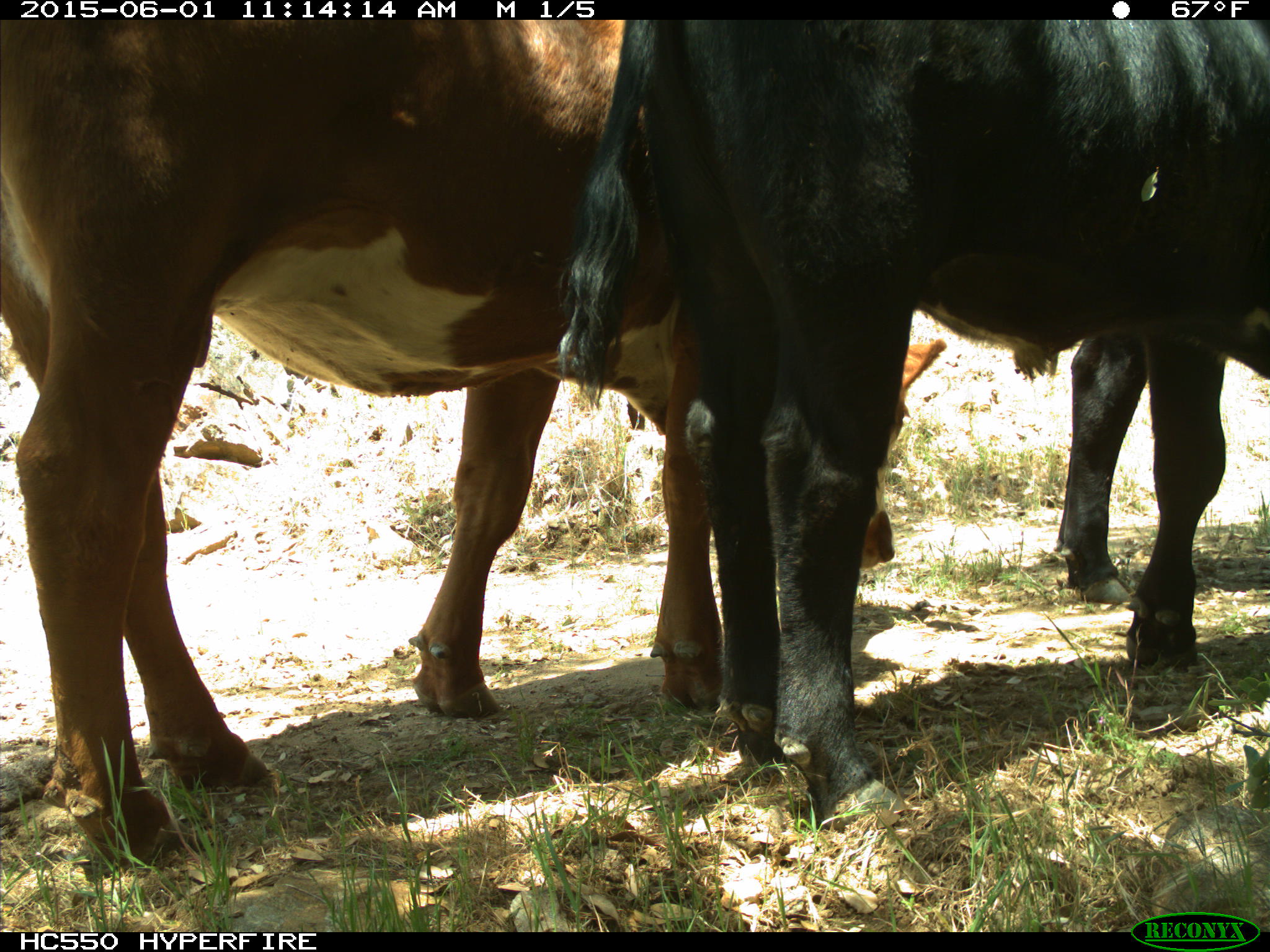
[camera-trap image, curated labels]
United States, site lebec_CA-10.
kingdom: Animalia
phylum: Chordata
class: Mammalia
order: Artiodactyla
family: Bovidae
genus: Bos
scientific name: Bos taurus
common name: domestic cow